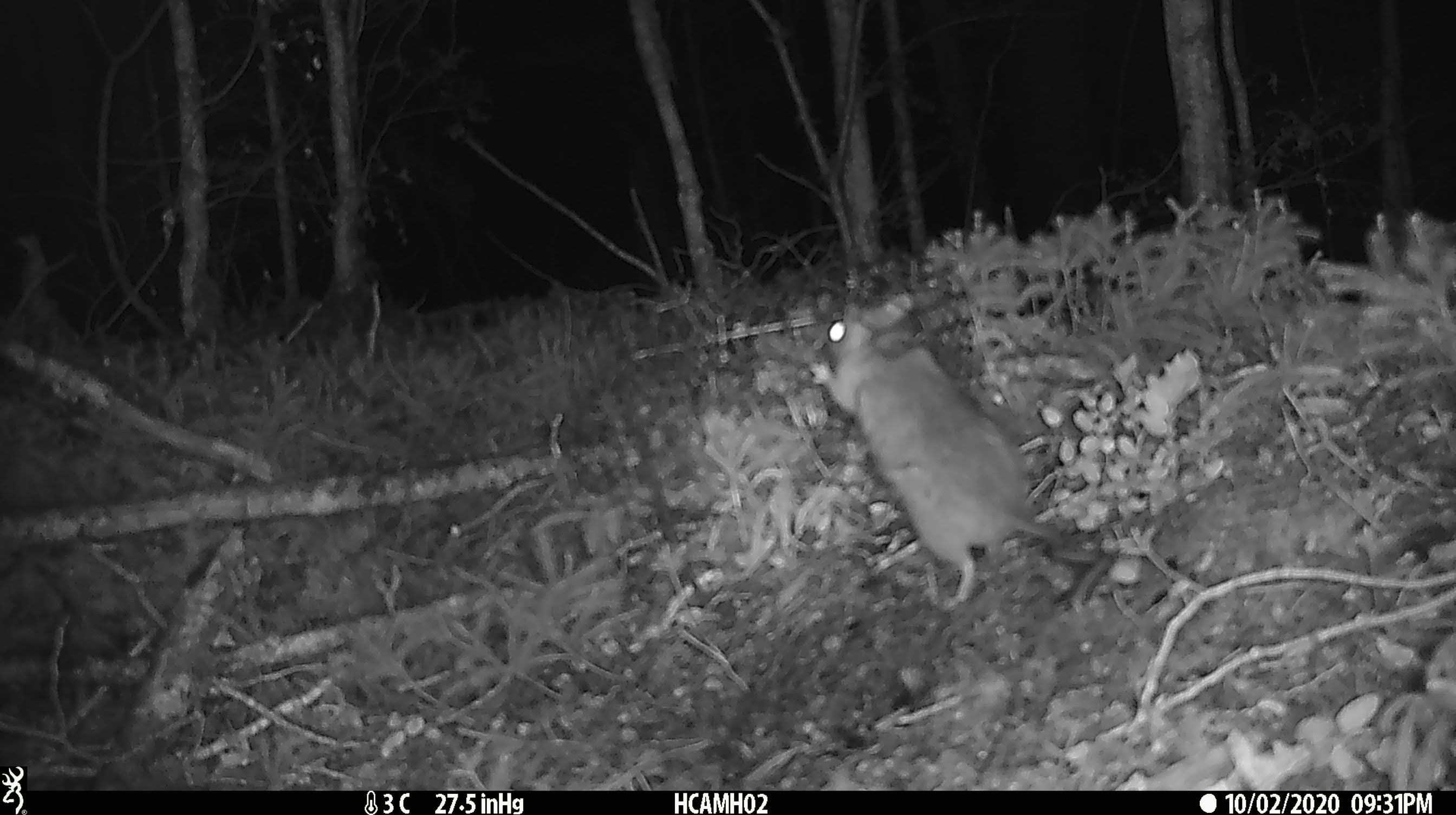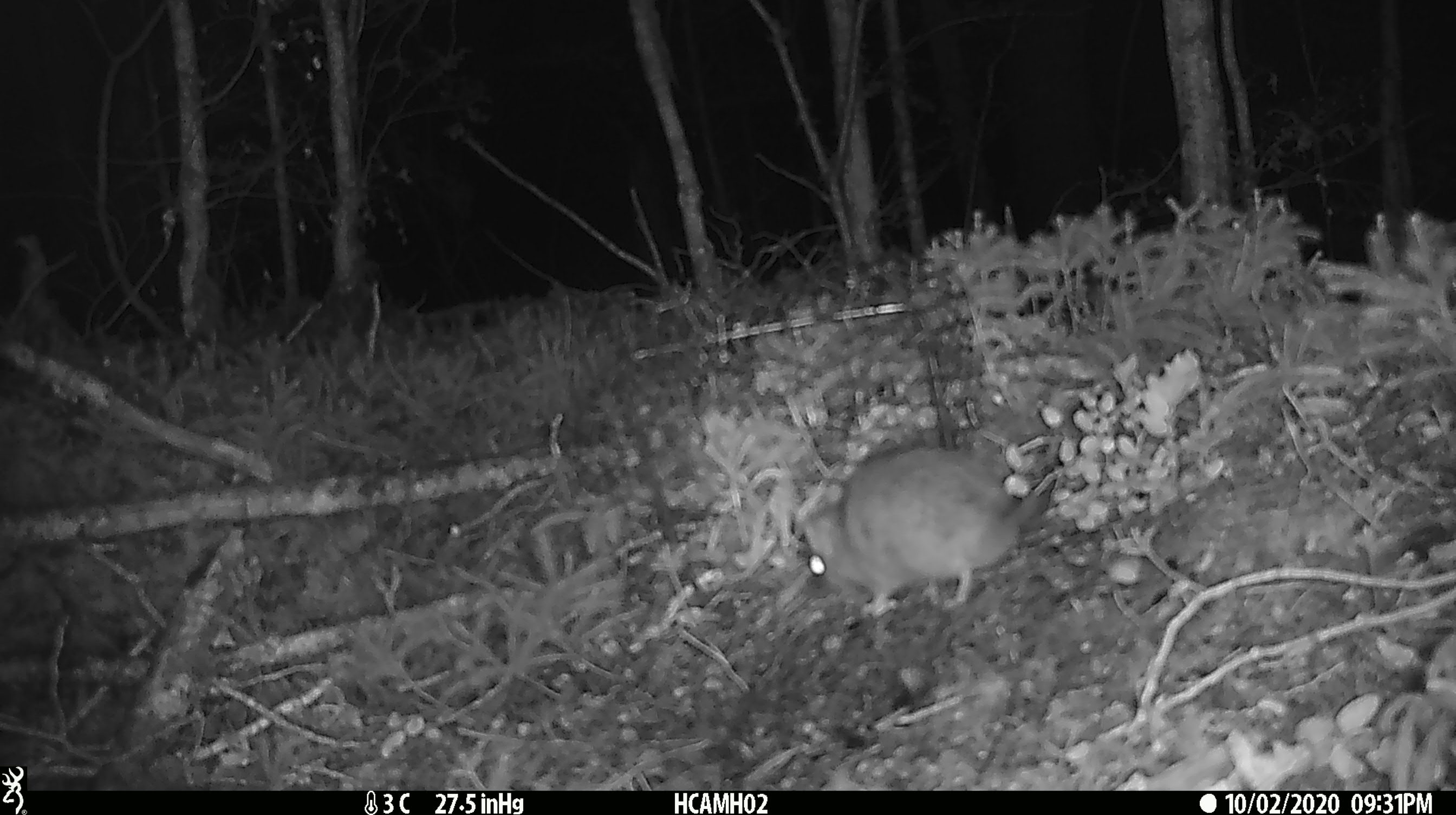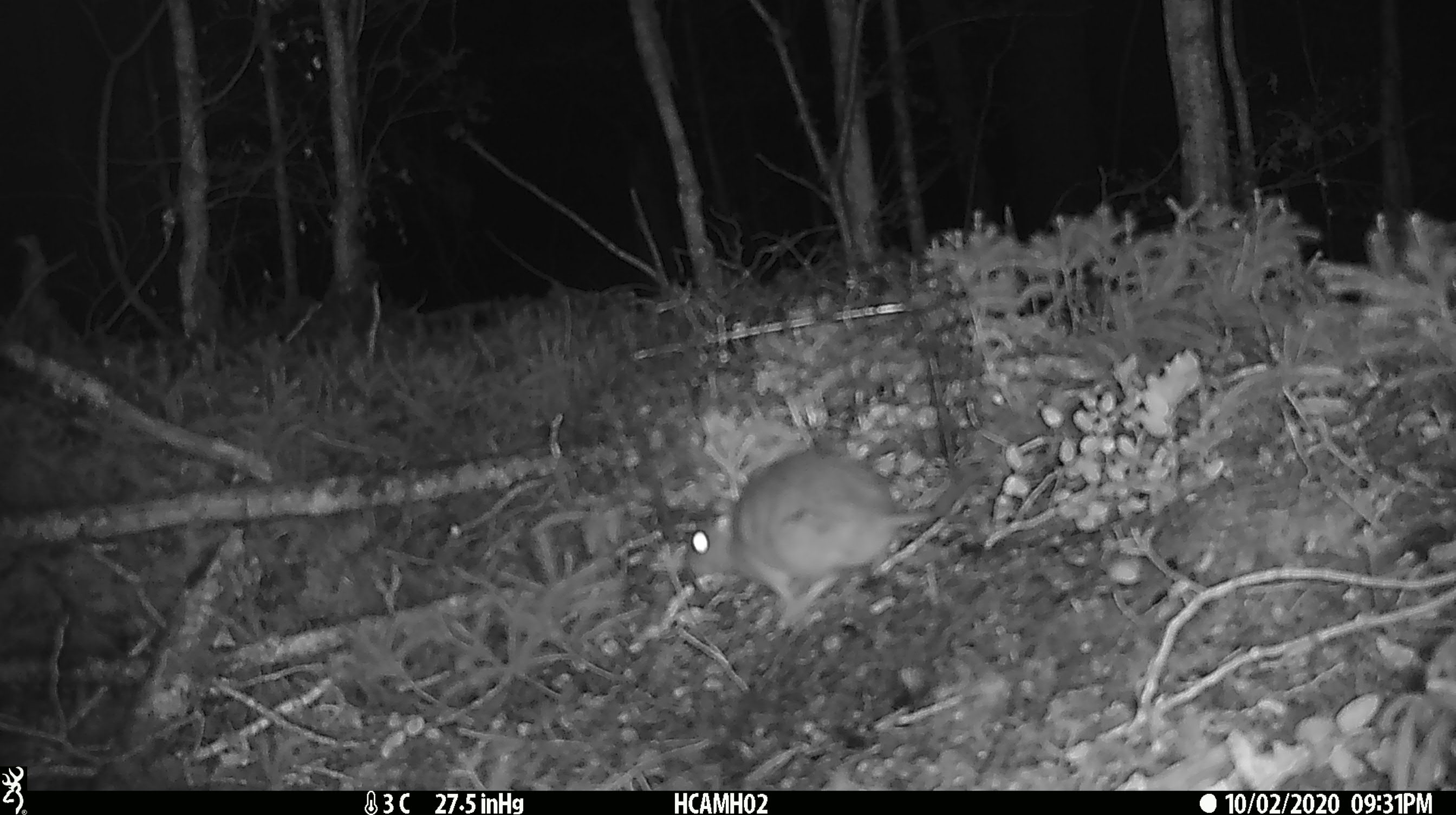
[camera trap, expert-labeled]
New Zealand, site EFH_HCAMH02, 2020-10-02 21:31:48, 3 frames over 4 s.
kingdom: Animalia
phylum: Chordata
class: Mammalia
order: Rodentia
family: Muridae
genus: Rattus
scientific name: Rattus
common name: rat